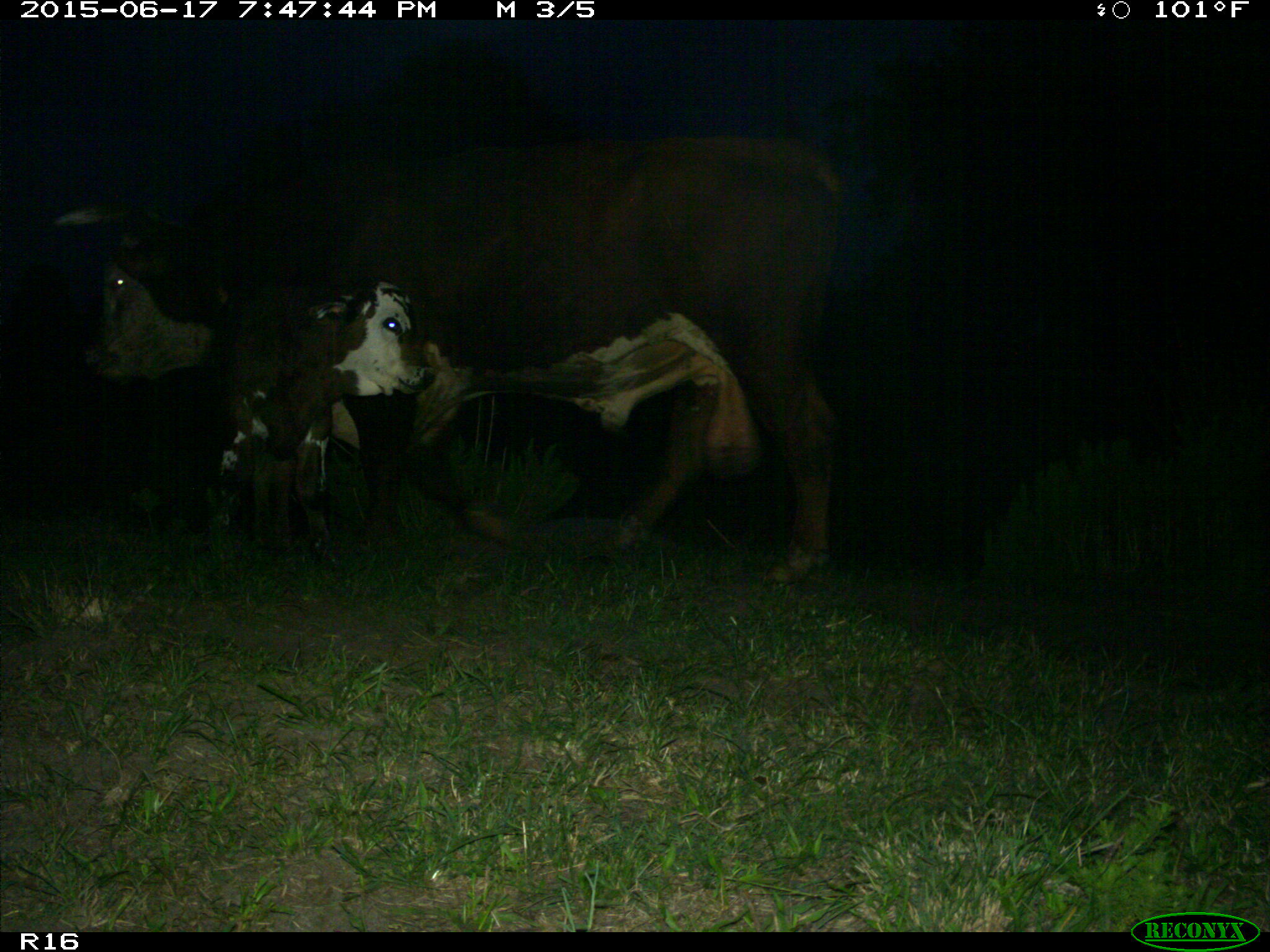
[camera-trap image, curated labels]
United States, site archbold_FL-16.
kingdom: Animalia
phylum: Chordata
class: Mammalia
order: Artiodactyla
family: Bovidae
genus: Bos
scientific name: Bos taurus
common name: domestic cow